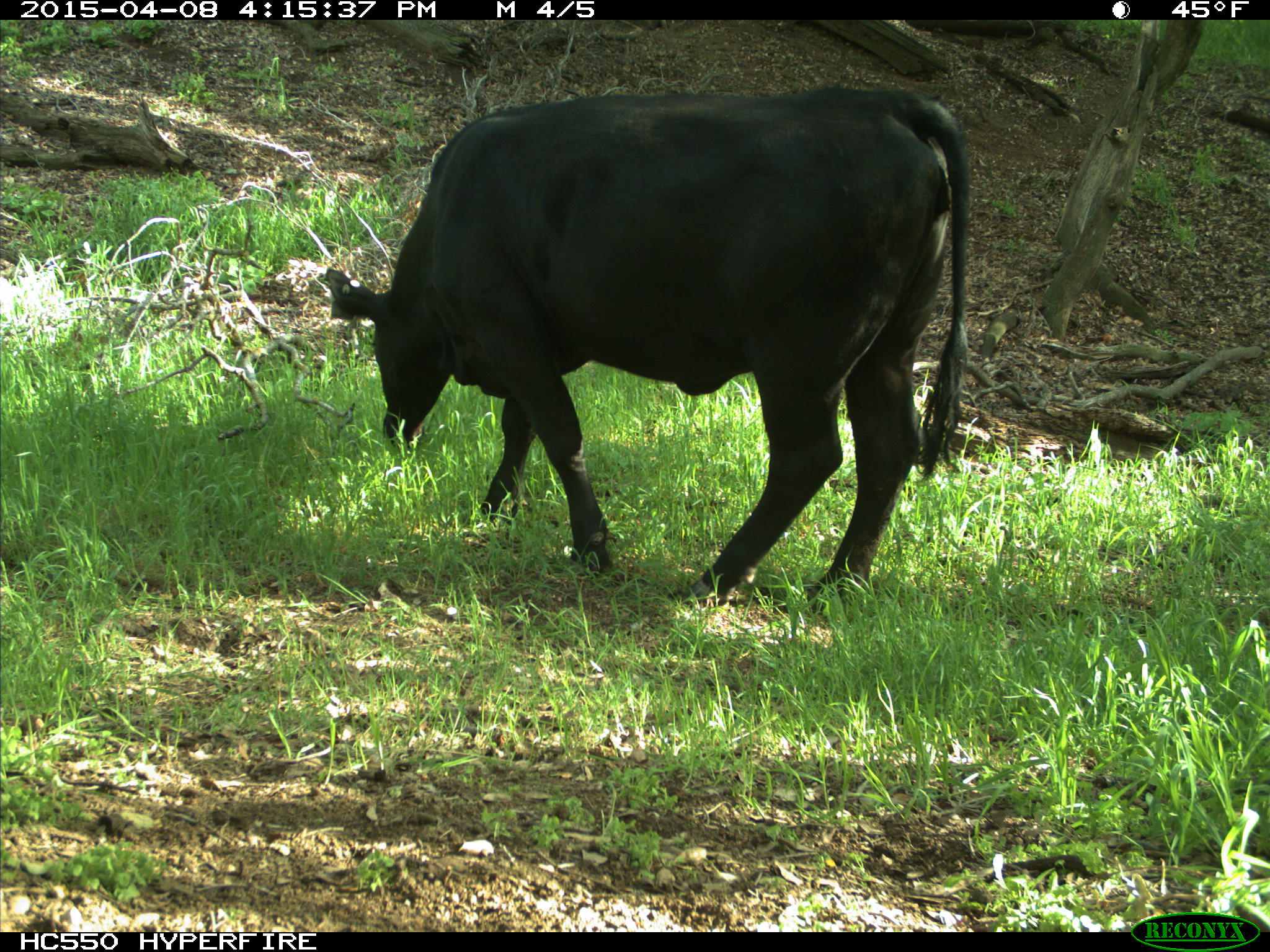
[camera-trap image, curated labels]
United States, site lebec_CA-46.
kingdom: Animalia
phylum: Chordata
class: Mammalia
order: Artiodactyla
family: Bovidae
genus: Bos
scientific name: Bos taurus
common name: domestic cow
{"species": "Bos taurus (domestic cow)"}